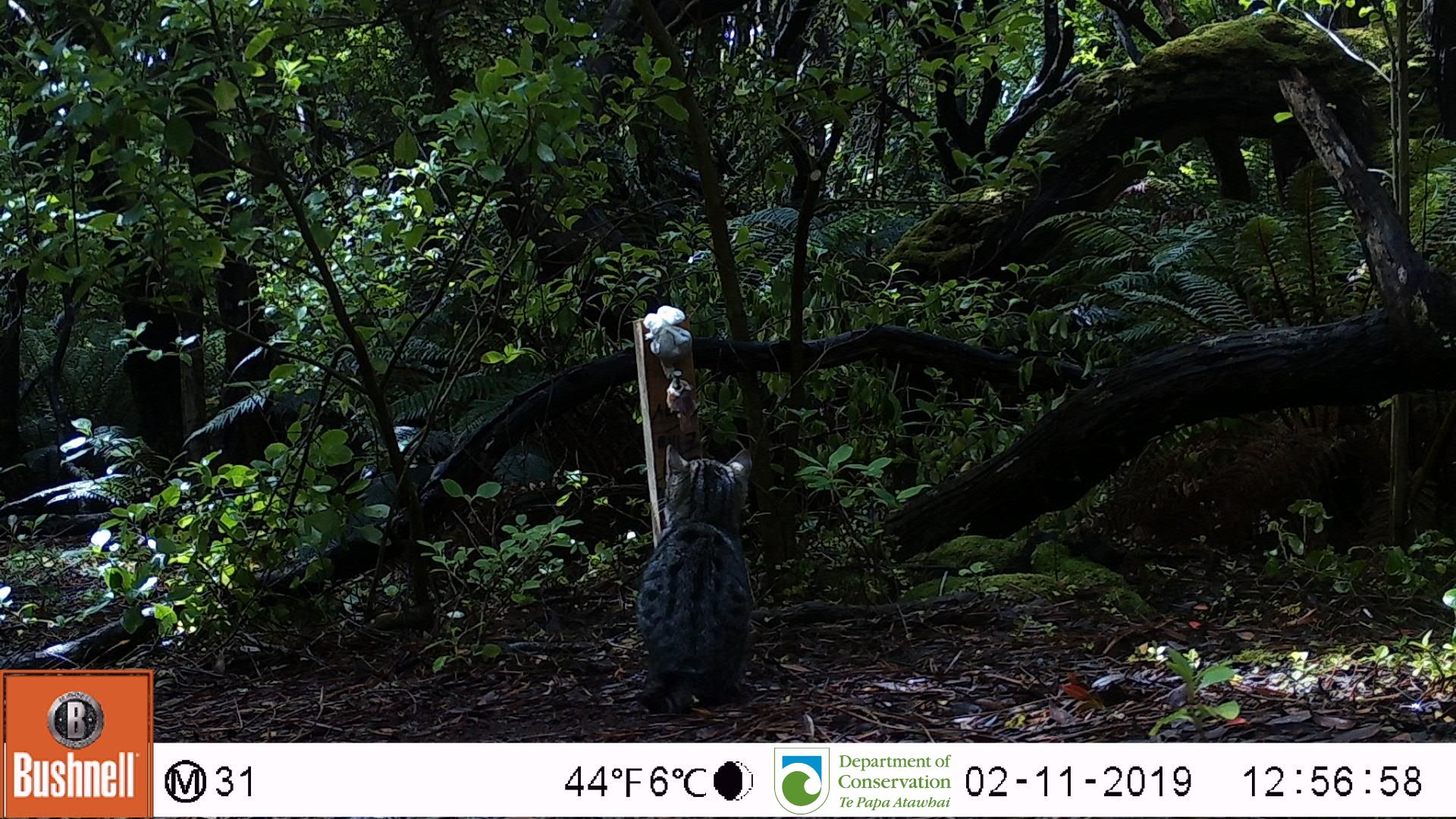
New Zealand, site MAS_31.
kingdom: Animalia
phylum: Chordata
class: Mammalia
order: Carnivora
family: Felidae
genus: Felis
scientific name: Felis catus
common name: domestic cat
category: cat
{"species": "cat (domestic cat) (Felis catus)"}